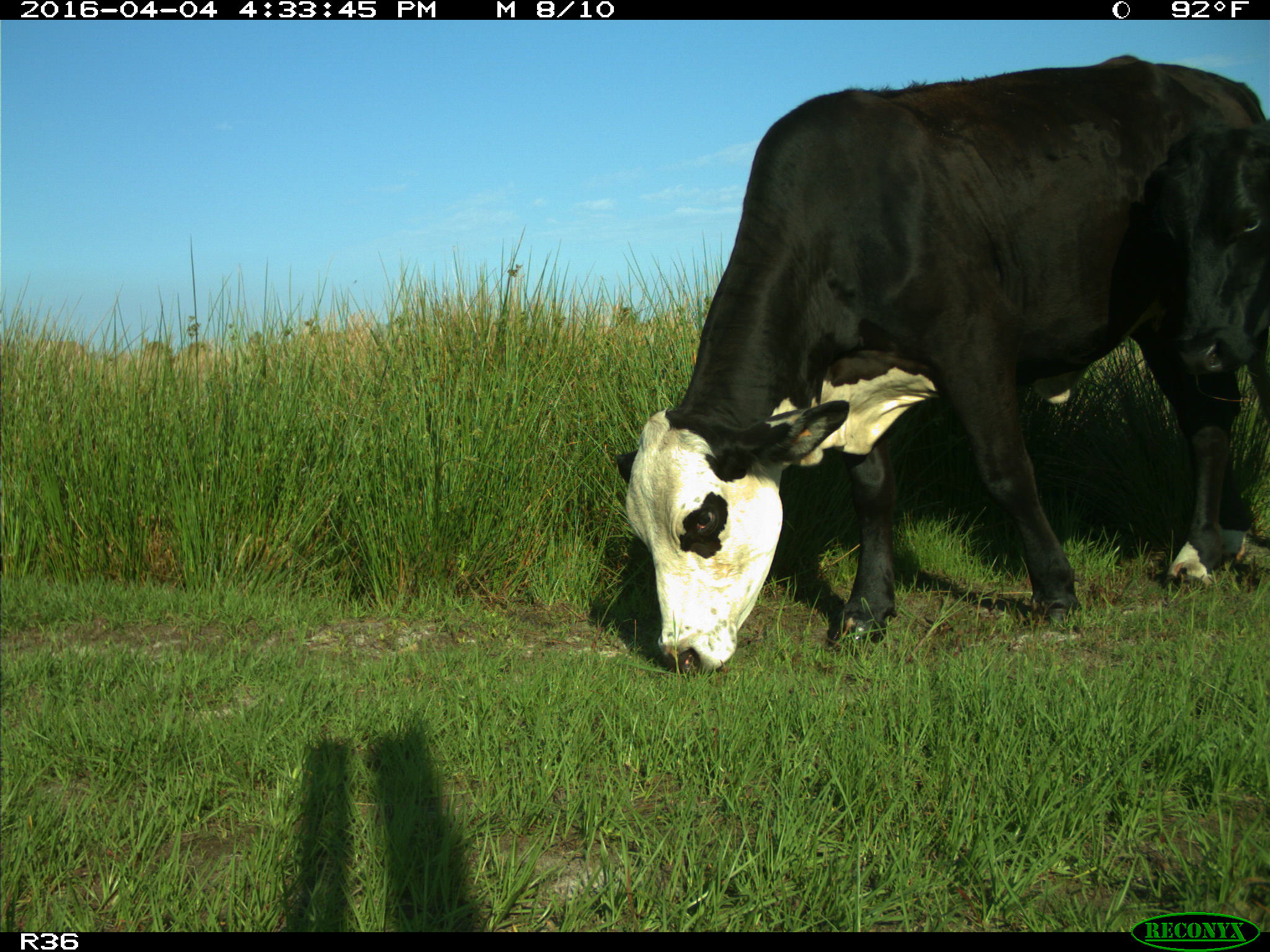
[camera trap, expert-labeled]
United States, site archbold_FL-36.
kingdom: Animalia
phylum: Chordata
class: Mammalia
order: Artiodactyla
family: Bovidae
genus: Bos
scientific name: Bos taurus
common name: domestic cow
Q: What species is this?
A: Bos taurus (domestic cow).